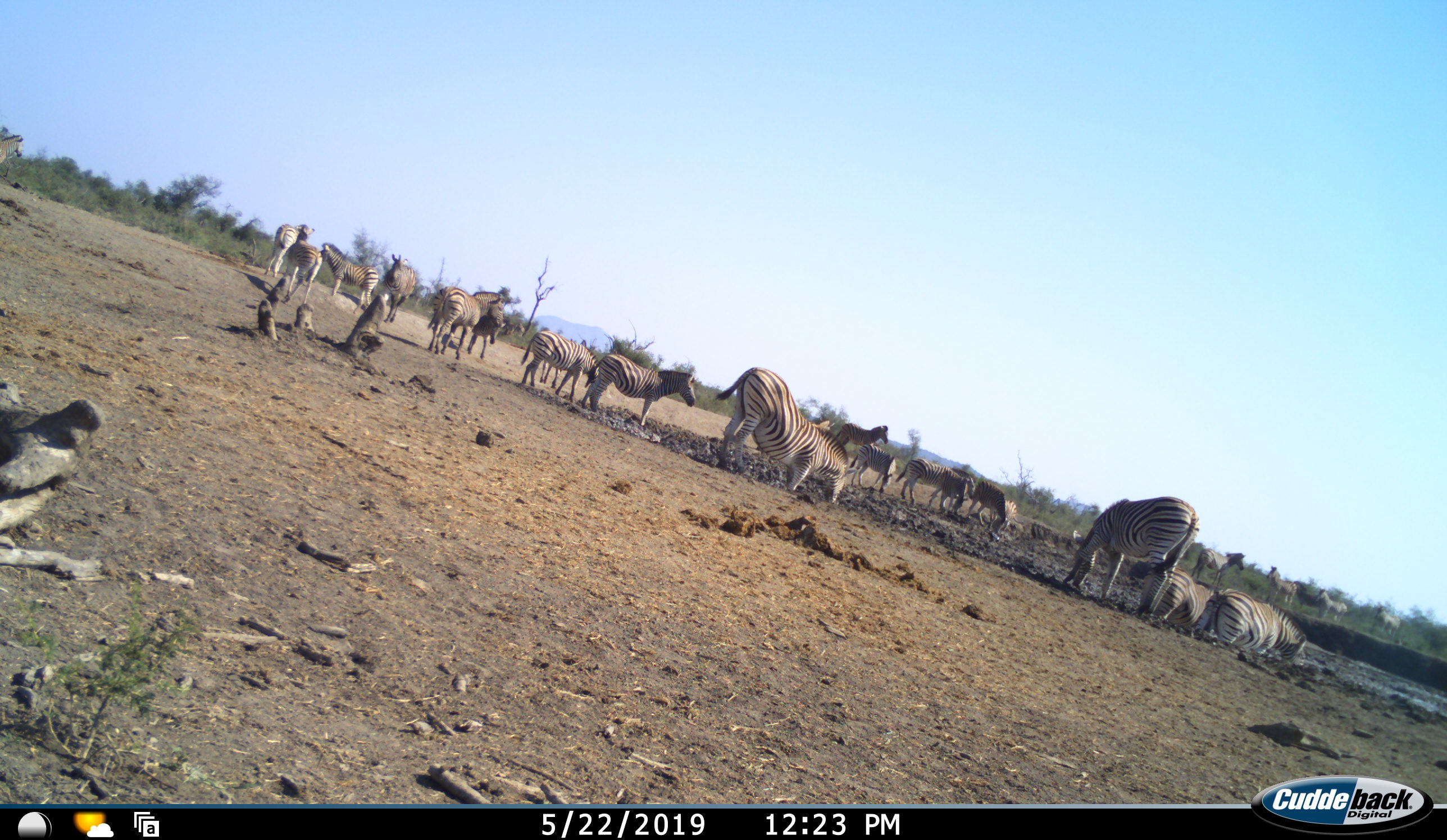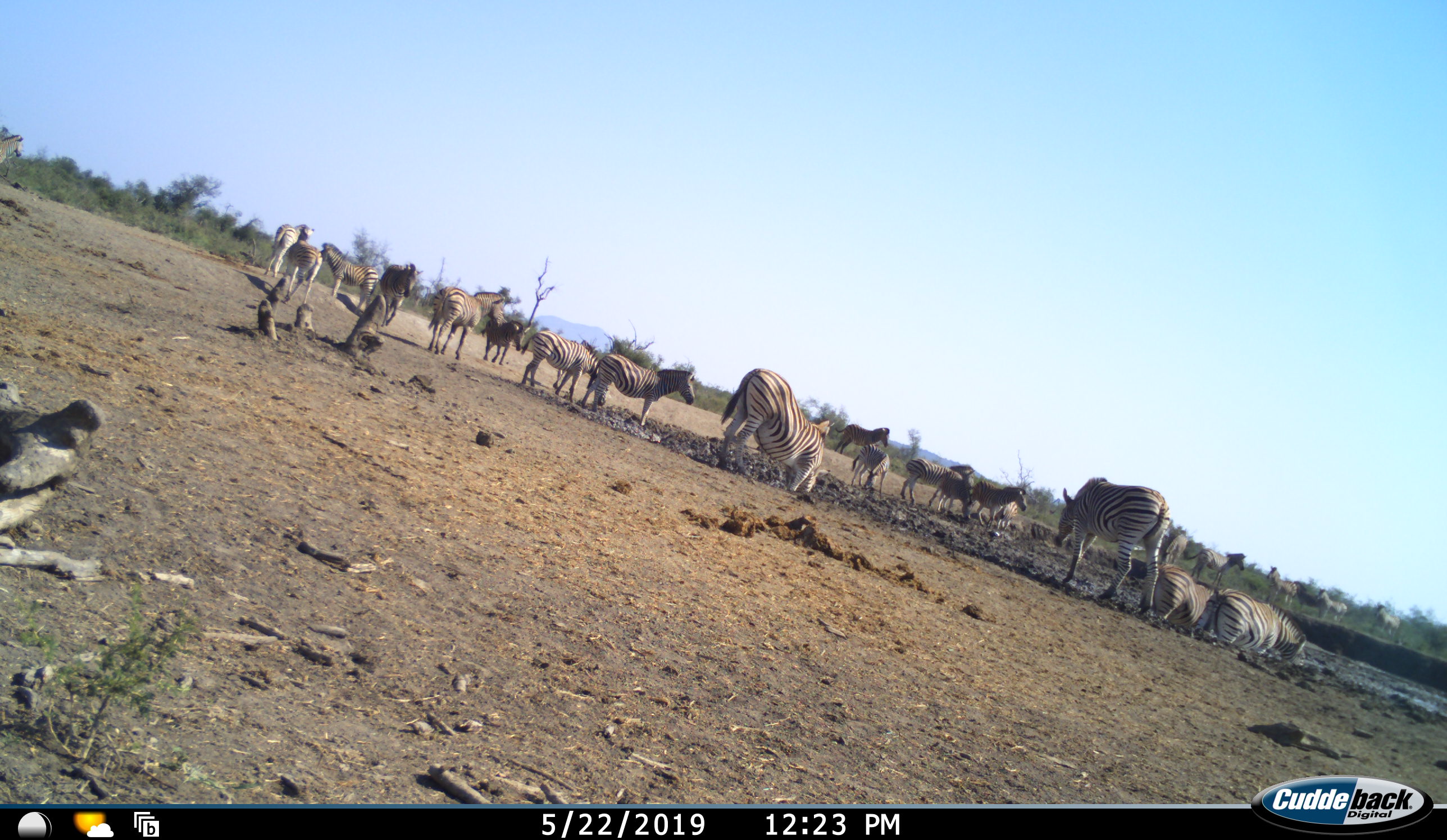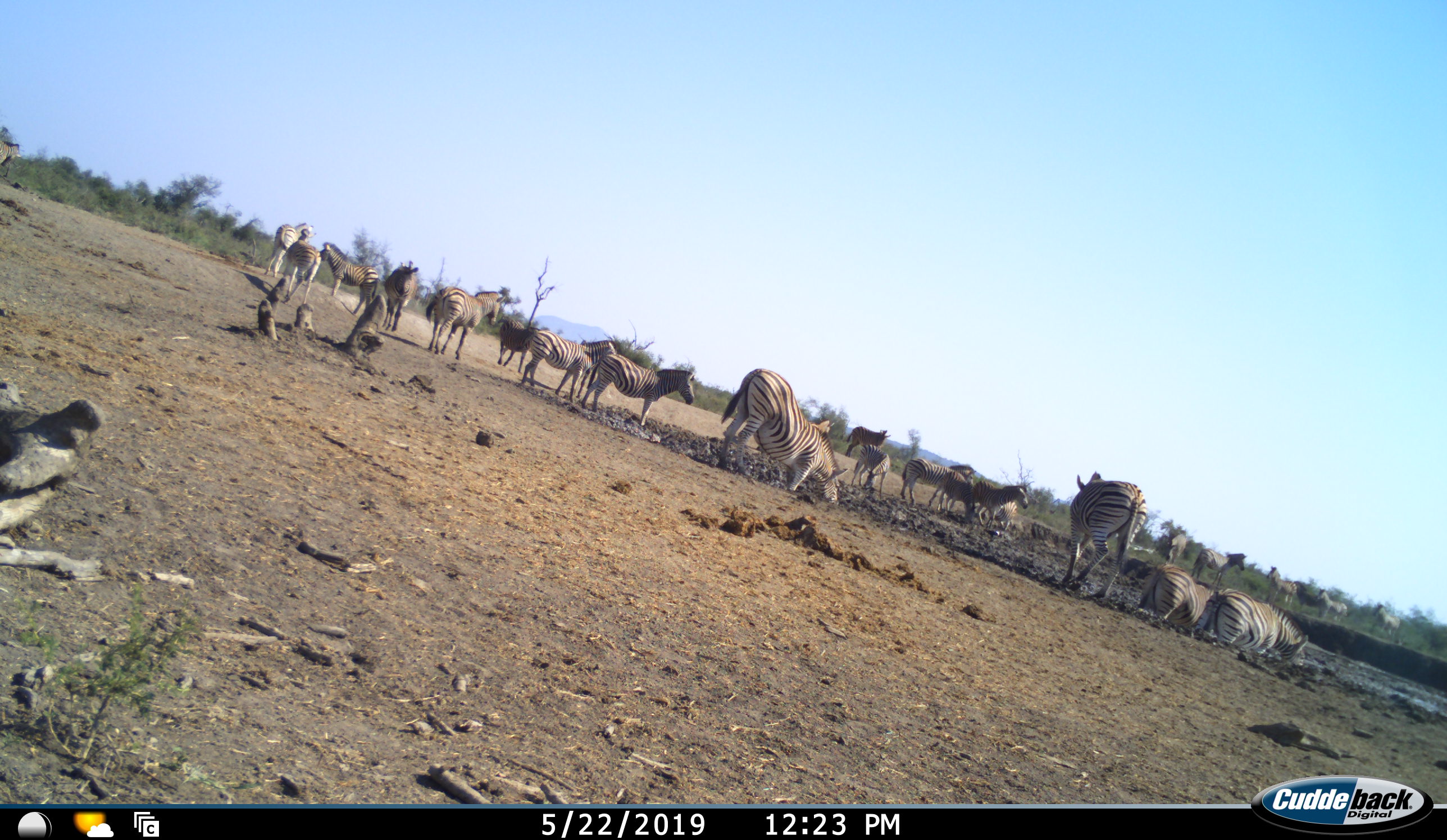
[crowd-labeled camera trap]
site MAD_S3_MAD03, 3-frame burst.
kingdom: Animalia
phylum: Chordata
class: Mammalia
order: Perissodactyla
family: Equidae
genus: Equus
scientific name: Equus quagga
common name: plains zebra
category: zebraplains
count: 11-50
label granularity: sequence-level